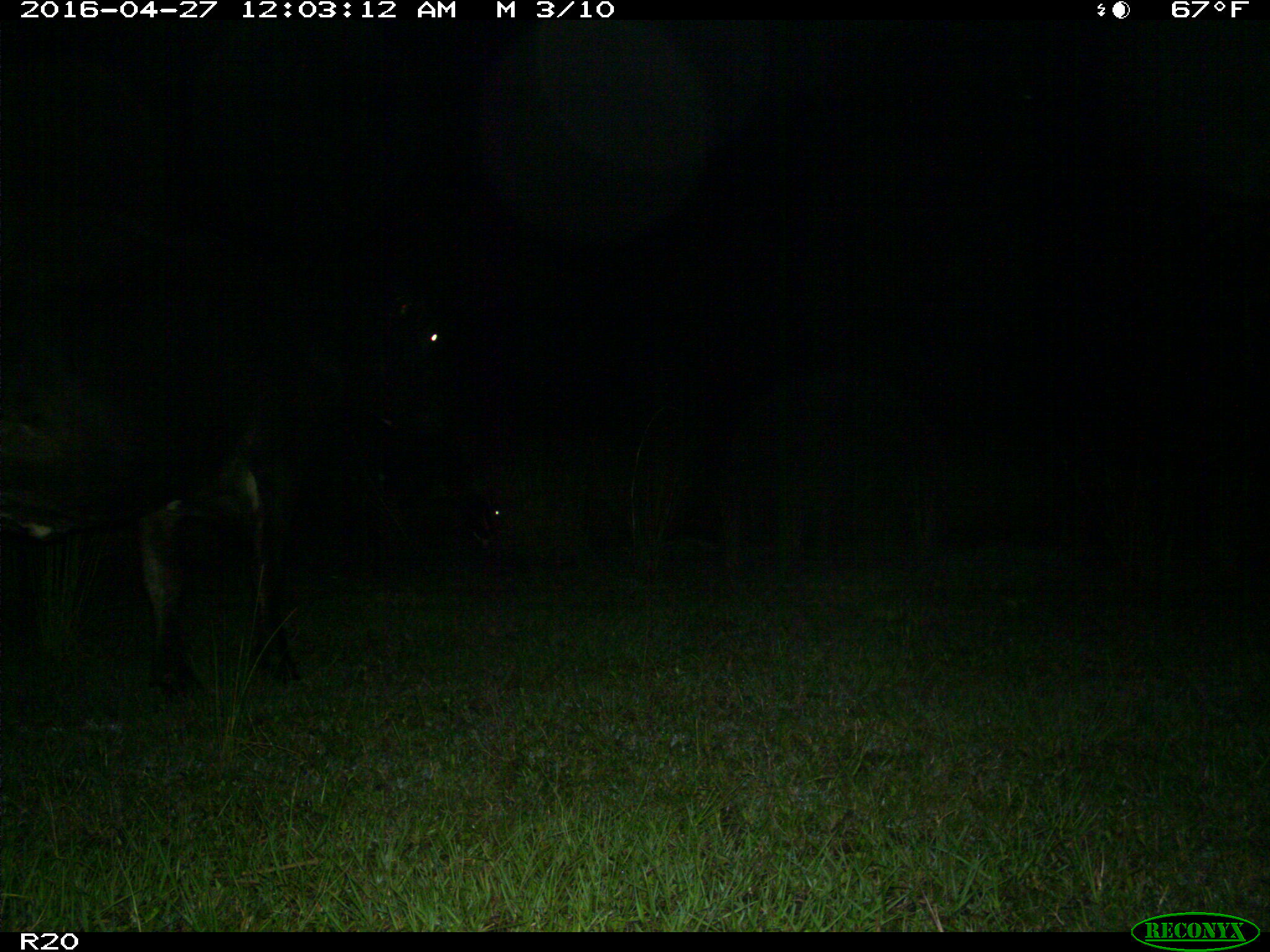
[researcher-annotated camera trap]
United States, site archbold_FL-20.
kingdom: Animalia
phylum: Chordata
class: Mammalia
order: Artiodactyla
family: Bovidae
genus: Bos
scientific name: Bos taurus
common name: domestic cow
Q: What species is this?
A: Bos taurus (domestic cow).